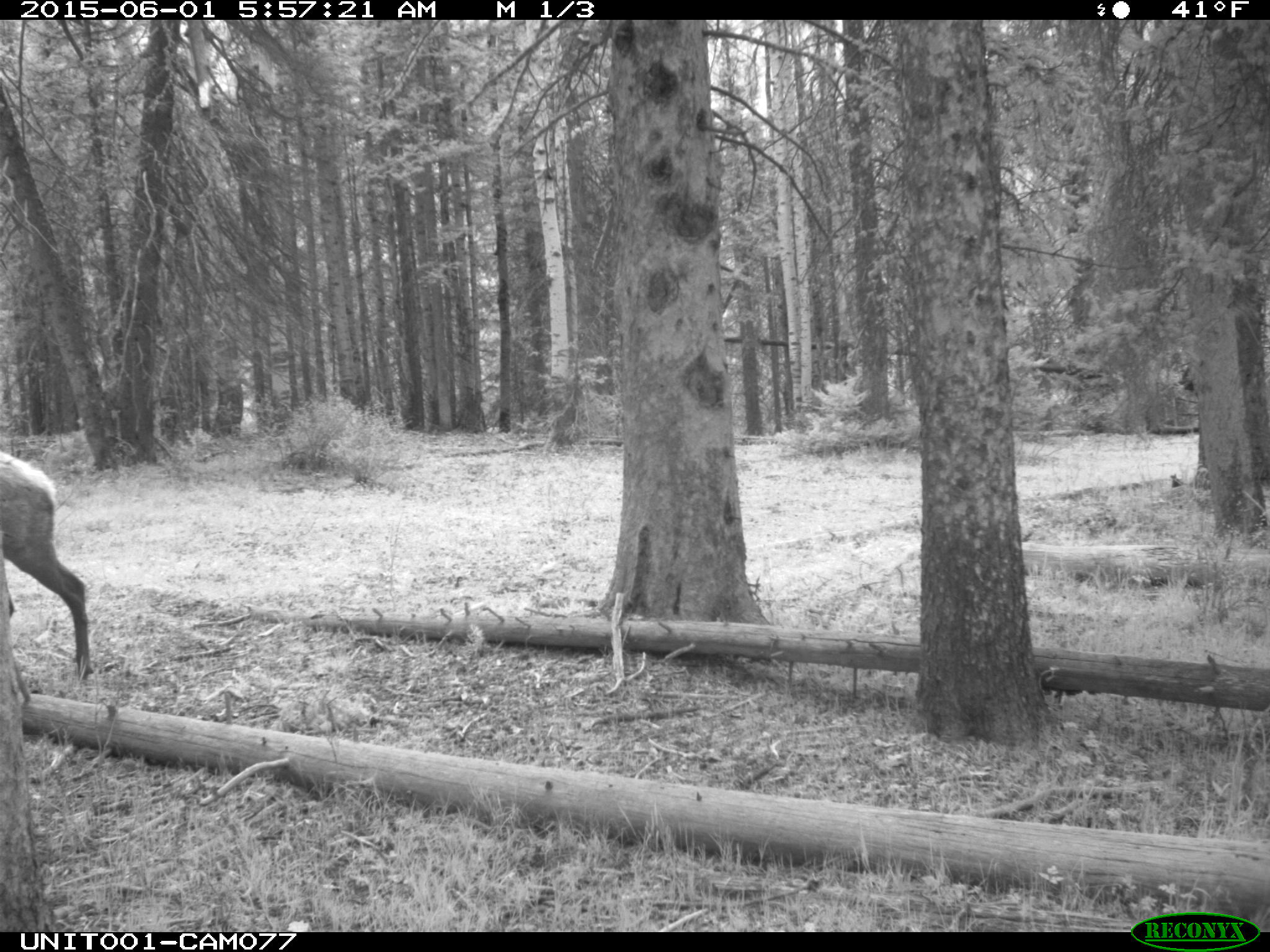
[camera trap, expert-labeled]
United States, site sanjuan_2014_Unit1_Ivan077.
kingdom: Animalia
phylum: Chordata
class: Mammalia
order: Artiodactyla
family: Cervidae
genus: Cervus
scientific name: Cervus elaphus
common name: red deer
Cervus elaphus (red deer).